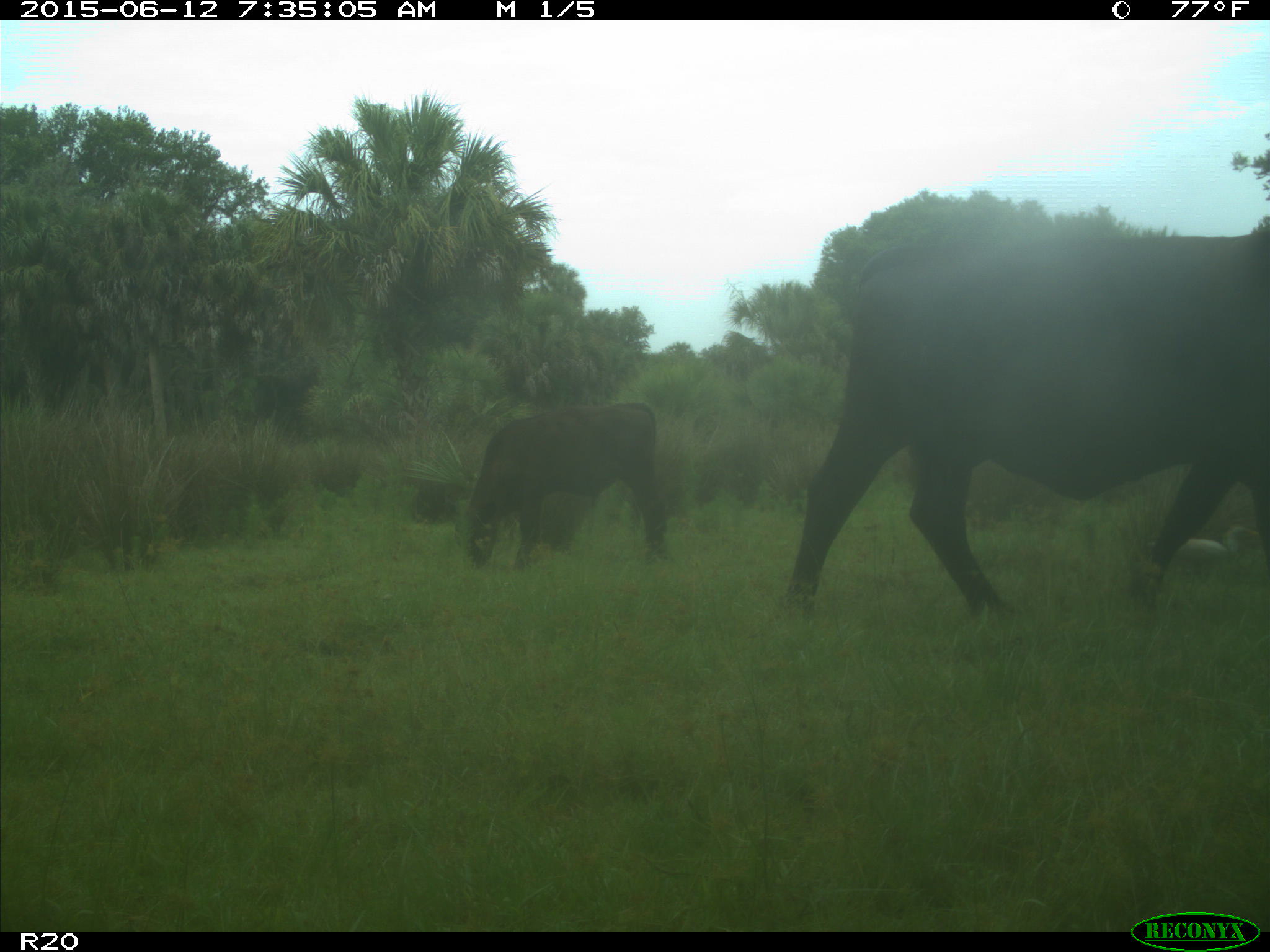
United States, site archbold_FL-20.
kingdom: Animalia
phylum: Chordata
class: Mammalia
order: Artiodactyla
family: Bovidae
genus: Bos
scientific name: Bos taurus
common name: domestic cow